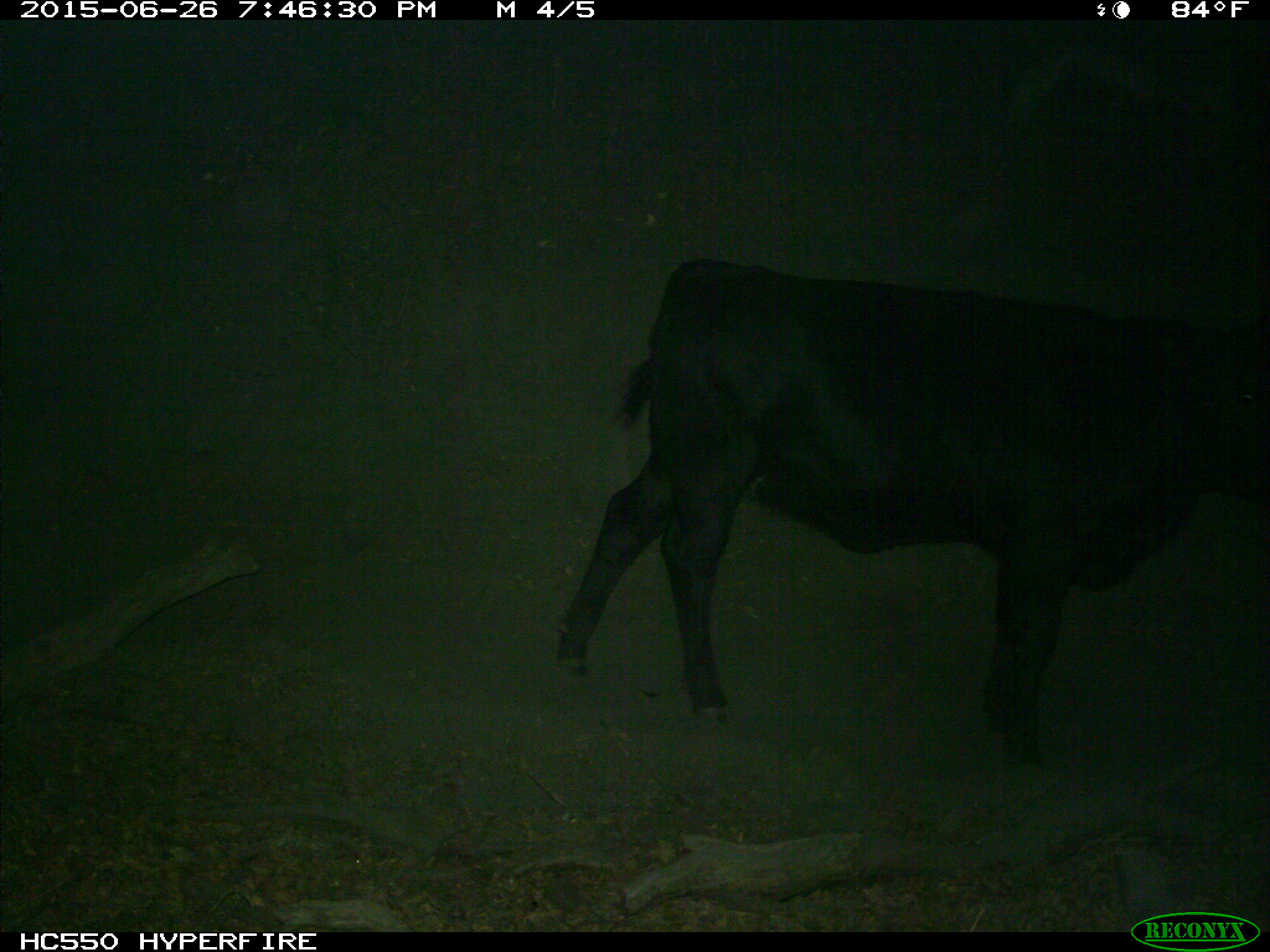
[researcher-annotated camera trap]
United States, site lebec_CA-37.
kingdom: Animalia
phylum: Chordata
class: Mammalia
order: Artiodactyla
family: Bovidae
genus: Bos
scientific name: Bos taurus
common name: domestic cow